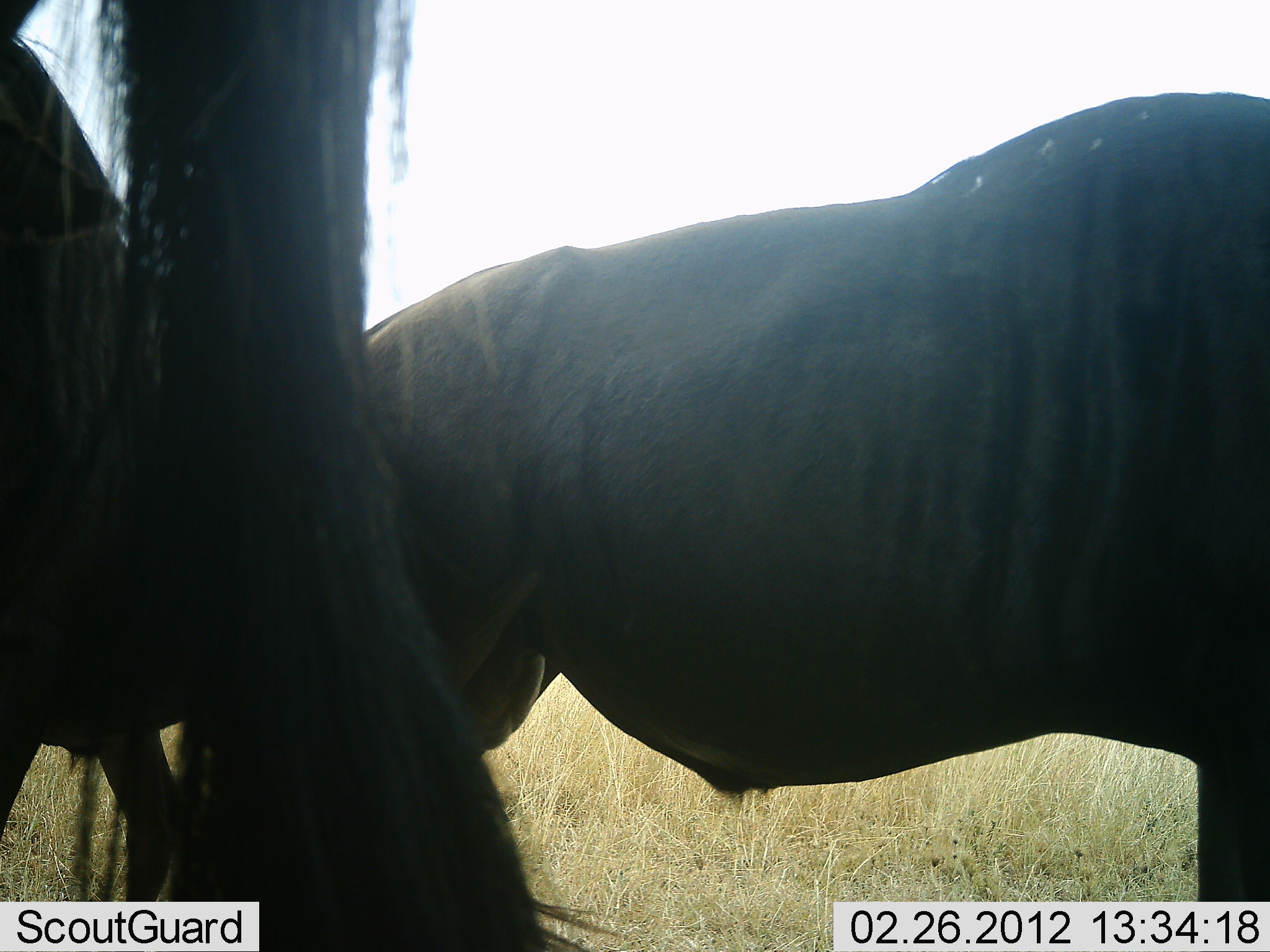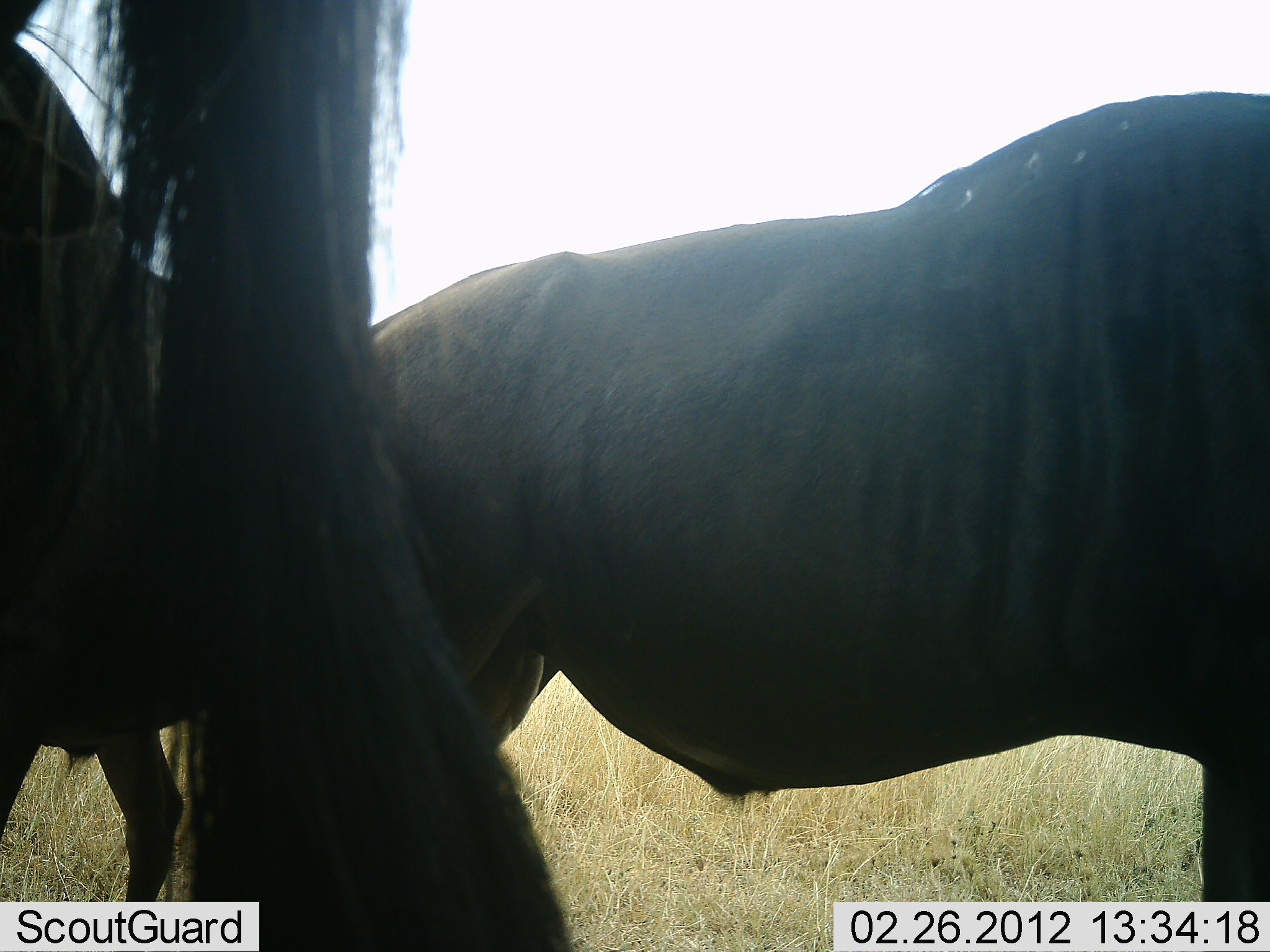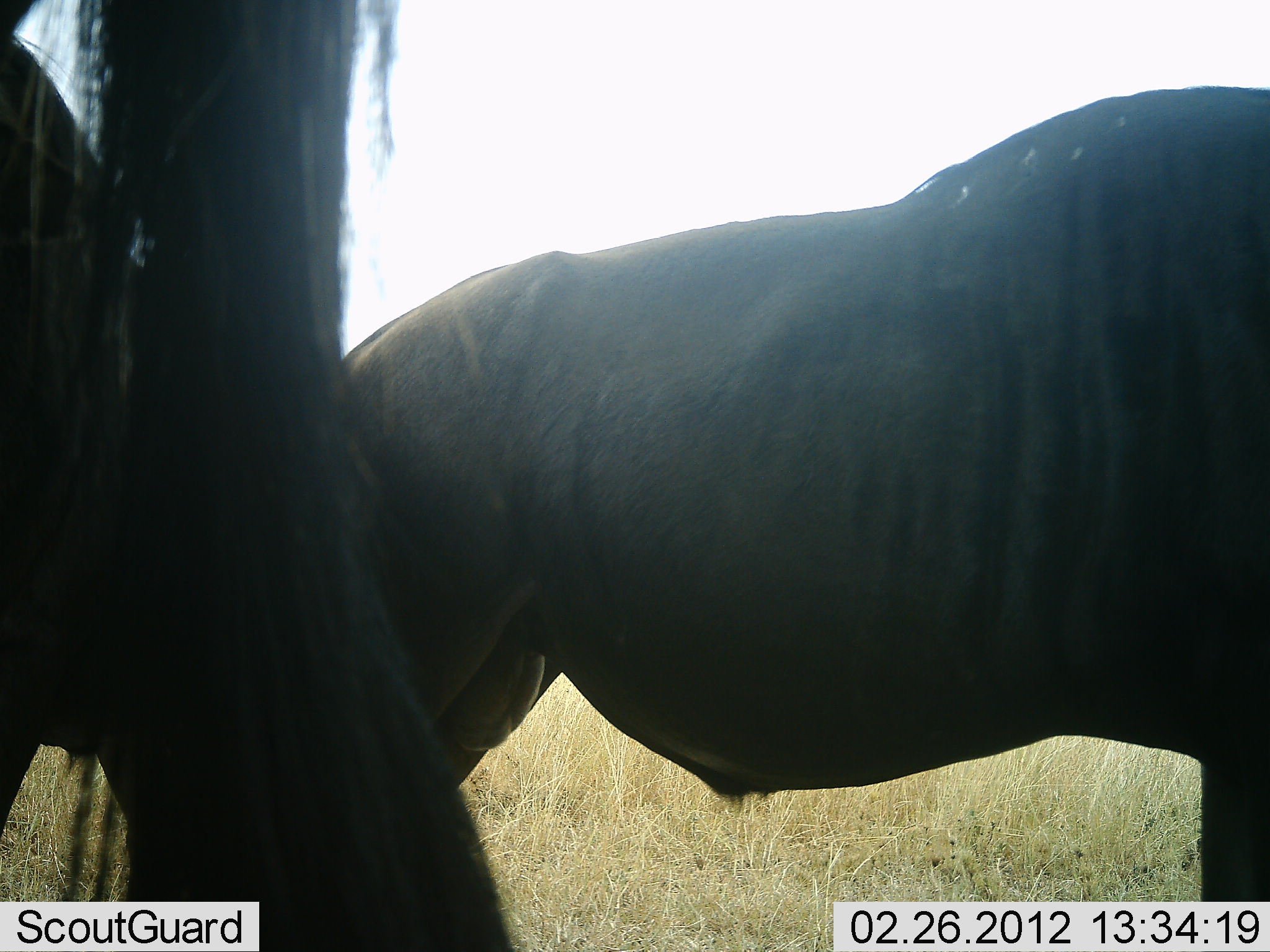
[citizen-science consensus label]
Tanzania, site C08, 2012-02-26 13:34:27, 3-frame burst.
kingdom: Animalia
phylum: Chordata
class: Mammalia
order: Artiodactyla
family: Bovidae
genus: Connochaetes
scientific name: Connochaetes taurinus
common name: blue wildebeest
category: wildebeest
Wildebeest (blue wildebeest) (Connochaetes taurinus), count 3. Behavior (volunteer vote fractions): standing 93%, resting 4%, moving 0%, interacting 0%. Young present (vote fraction): 0%. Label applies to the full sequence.